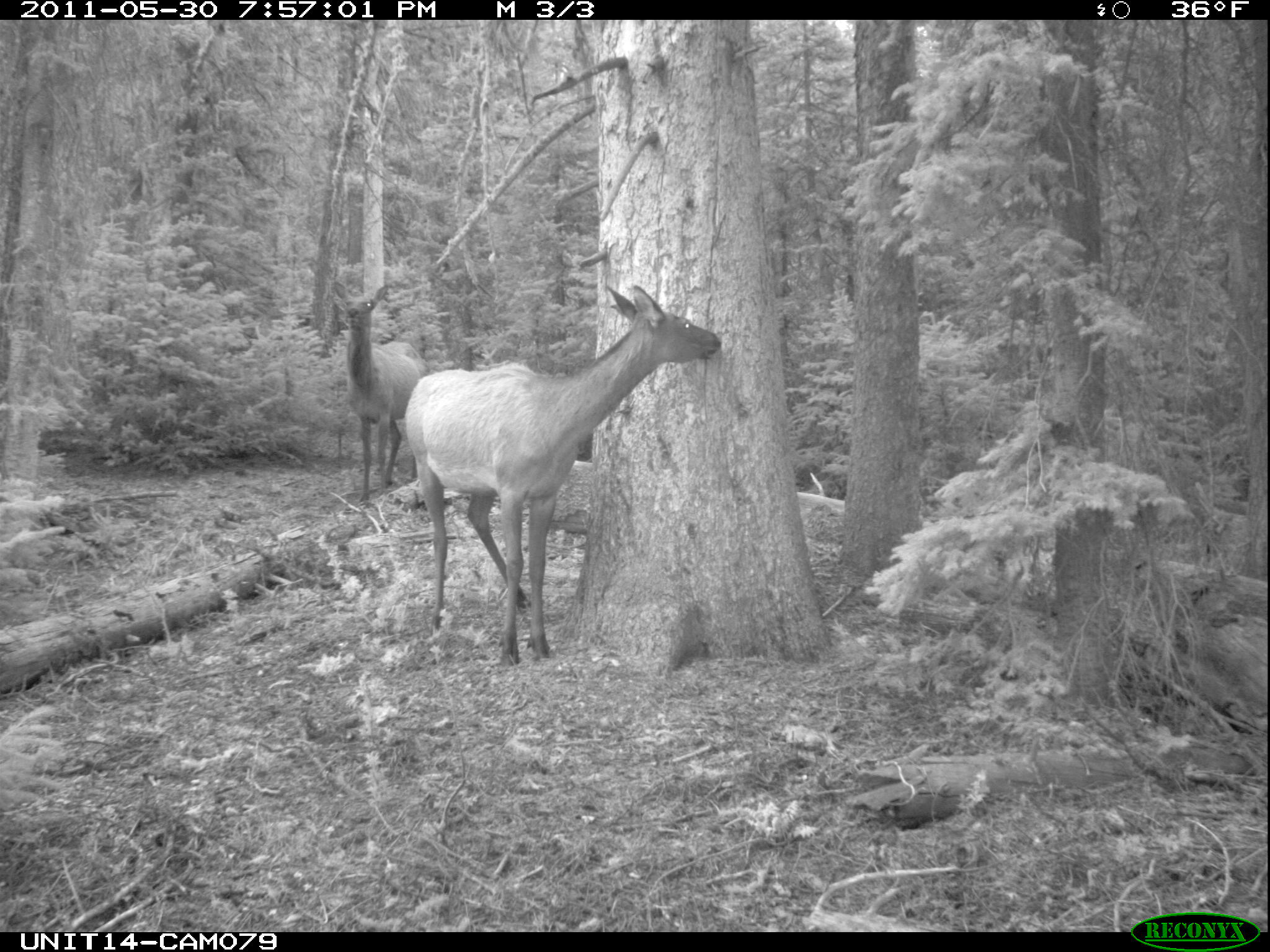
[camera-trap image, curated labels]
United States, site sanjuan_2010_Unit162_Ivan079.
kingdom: Animalia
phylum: Chordata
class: Mammalia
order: Artiodactyla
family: Cervidae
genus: Cervus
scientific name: Cervus elaphus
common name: red deer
Cervus elaphus (red deer).